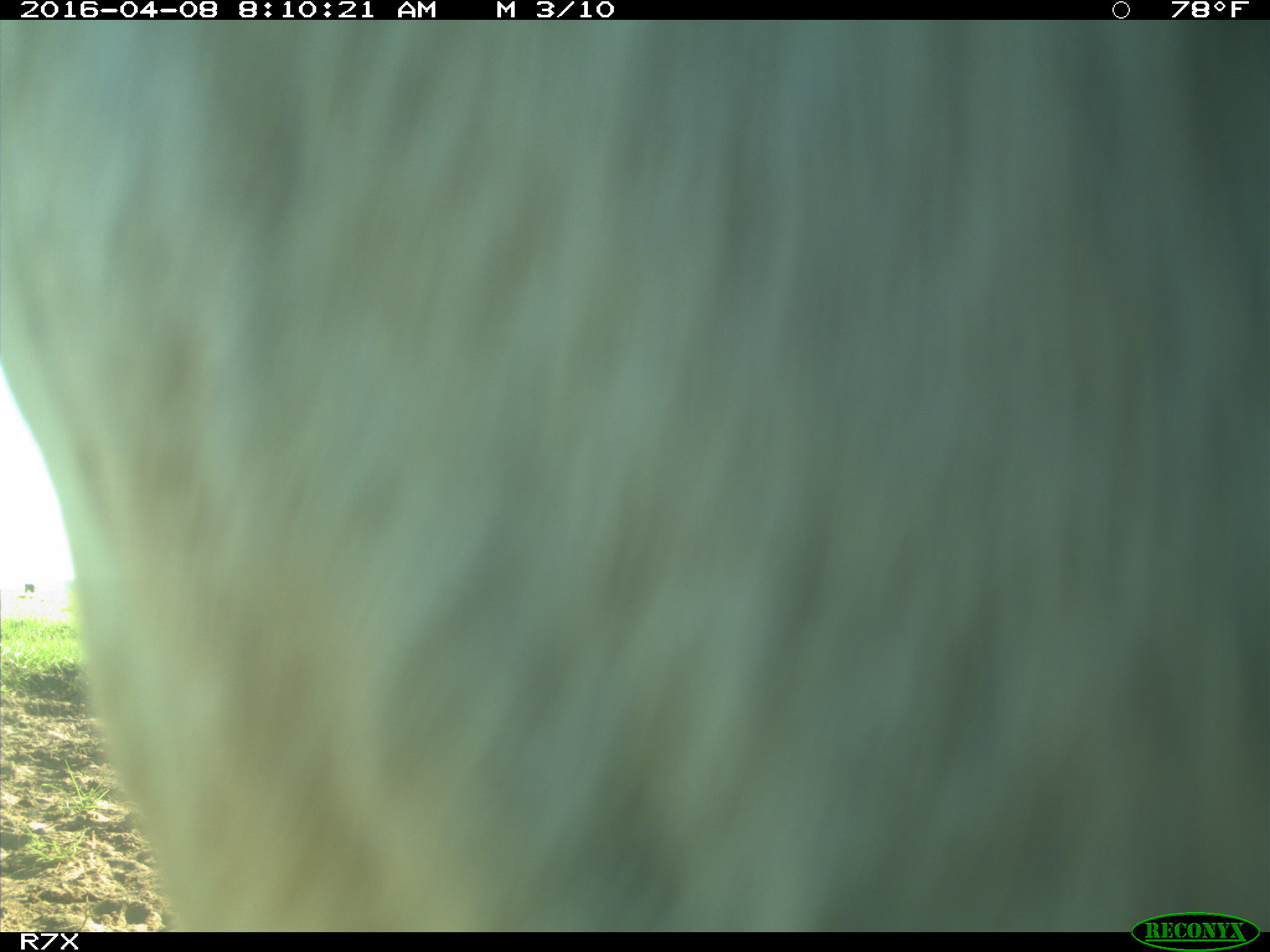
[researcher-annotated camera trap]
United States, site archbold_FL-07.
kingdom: Animalia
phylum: Chordata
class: Mammalia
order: Artiodactyla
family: Bovidae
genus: Bos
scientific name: Bos taurus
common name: domestic cow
Bos taurus (domestic cow).